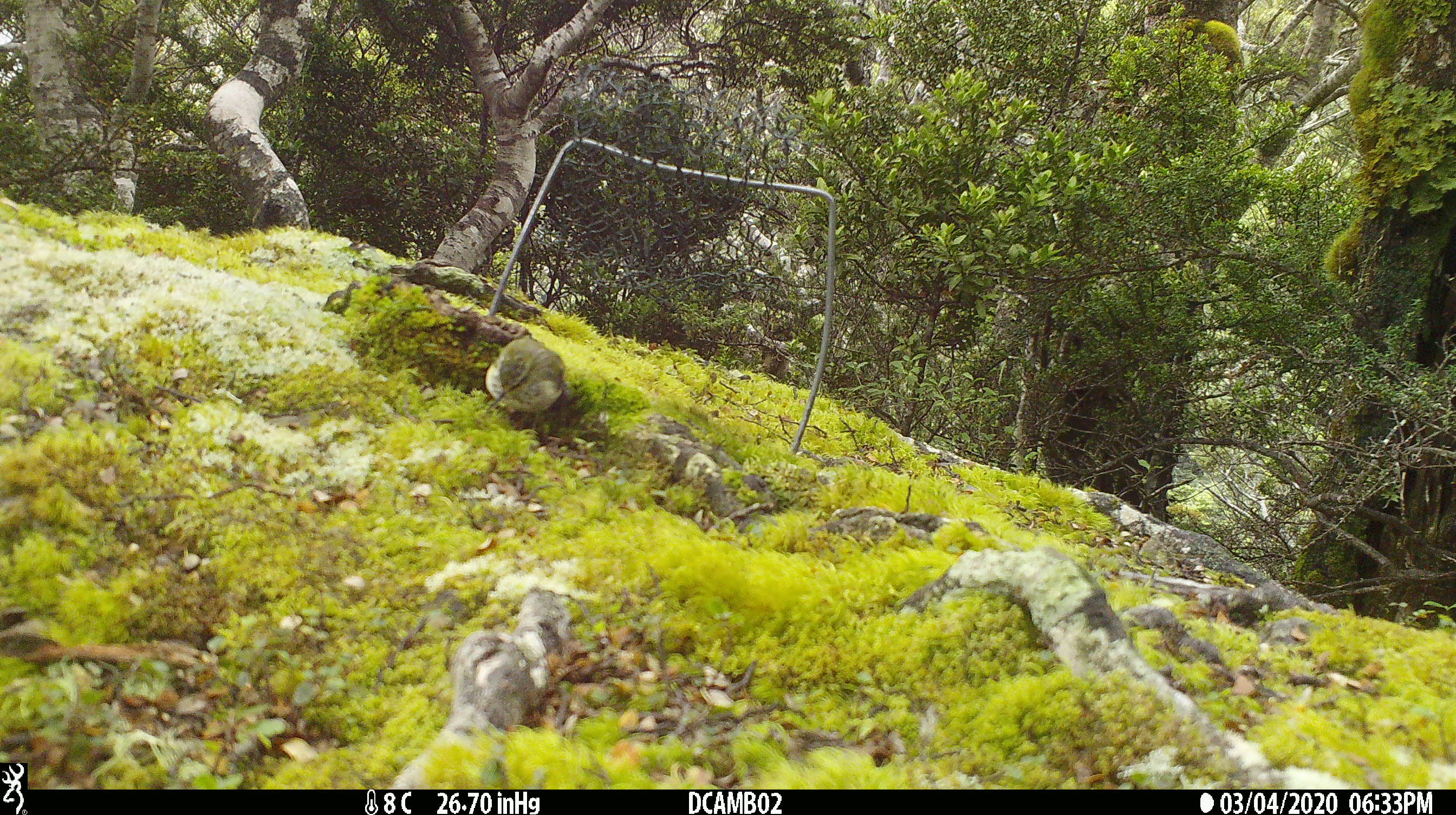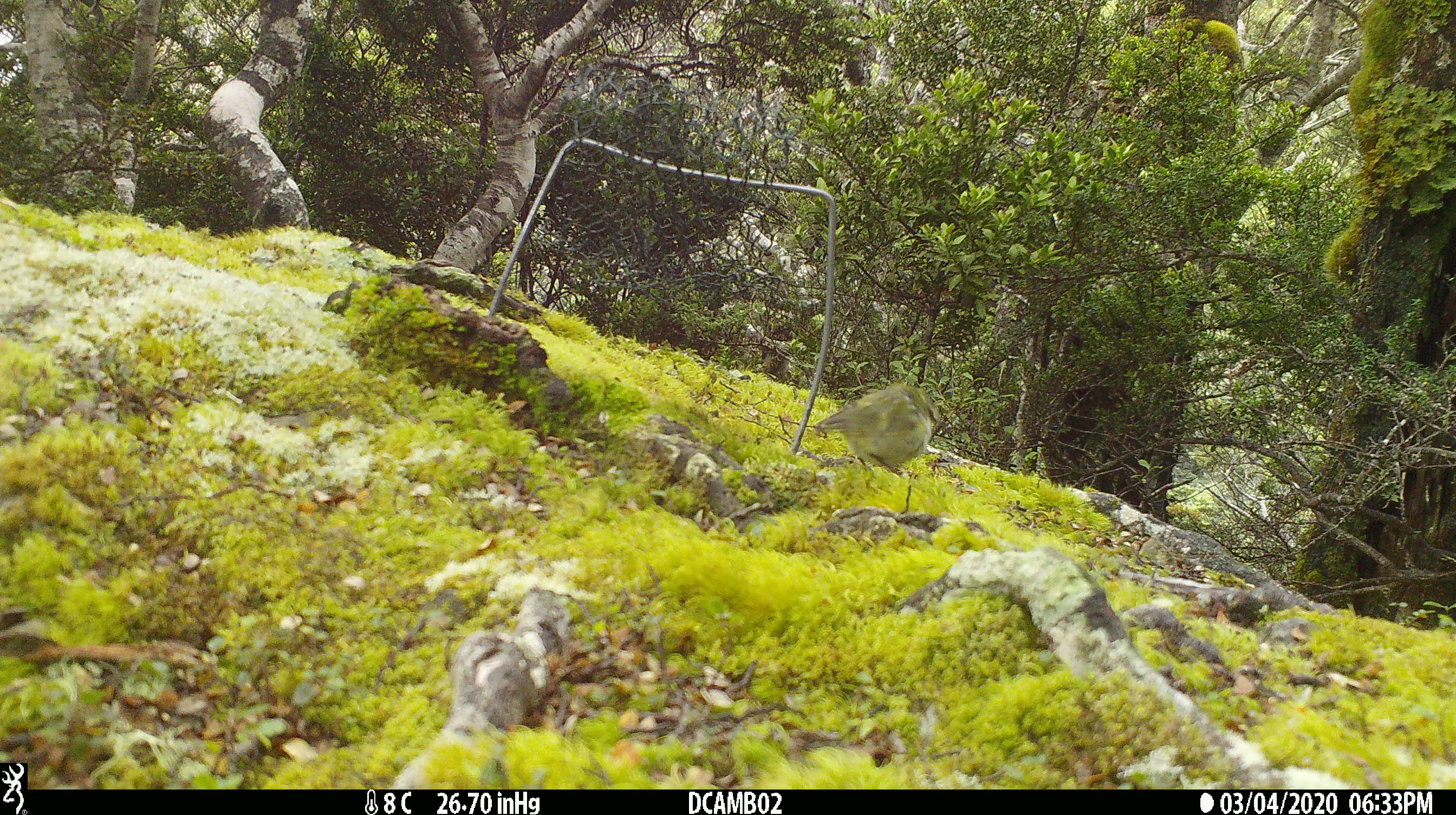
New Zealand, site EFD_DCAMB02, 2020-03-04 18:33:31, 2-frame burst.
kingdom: Animalia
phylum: Chordata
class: Aves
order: Passeriformes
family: Acanthisittidae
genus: Acanthisitta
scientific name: Acanthisitta chloris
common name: rifleman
Rifleman (Acanthisitta chloris).